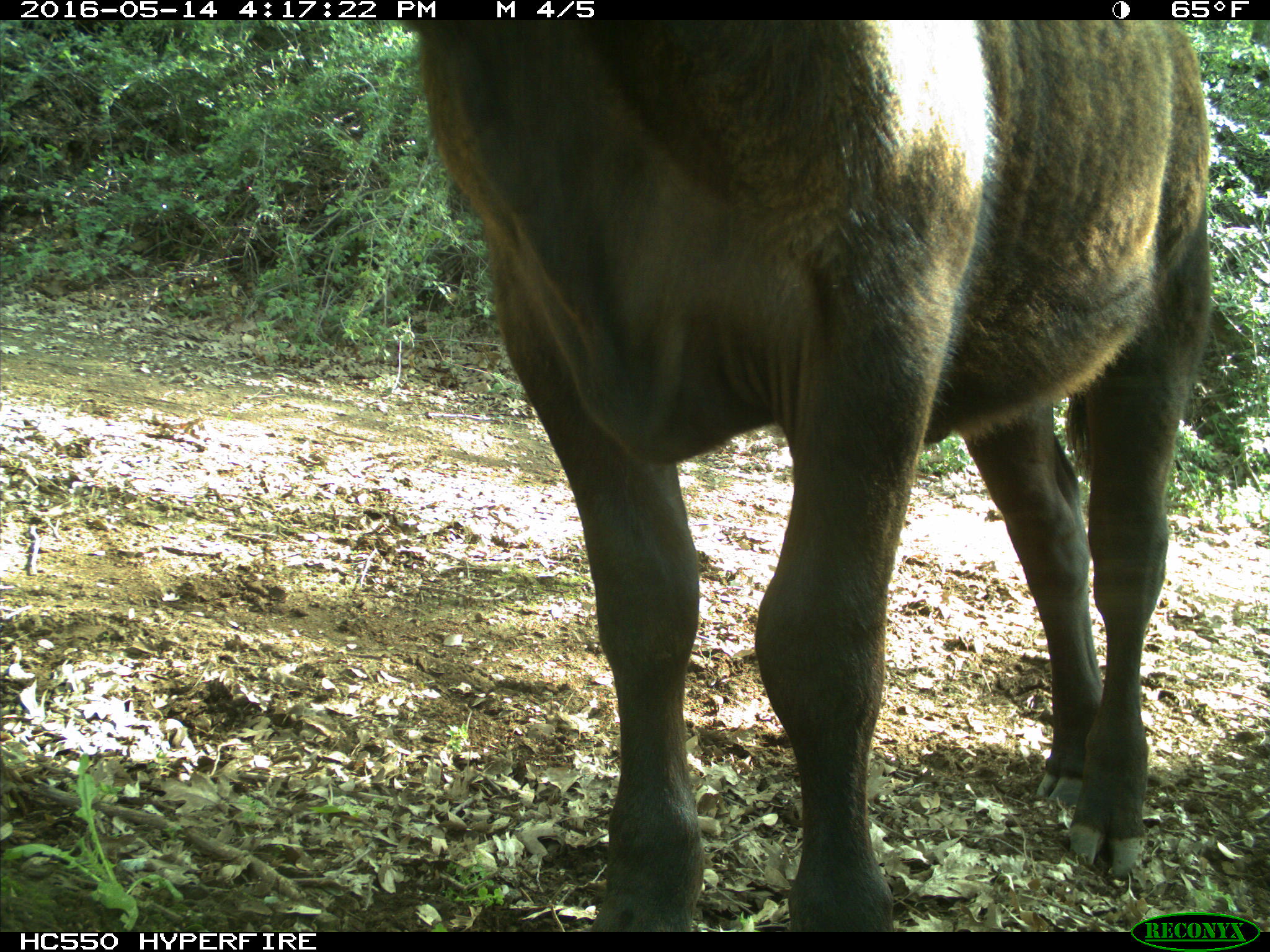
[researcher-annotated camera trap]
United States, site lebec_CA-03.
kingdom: Animalia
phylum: Chordata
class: Mammalia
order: Artiodactyla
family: Bovidae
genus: Bos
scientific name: Bos taurus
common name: domestic cow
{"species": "Bos taurus (domestic cow)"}